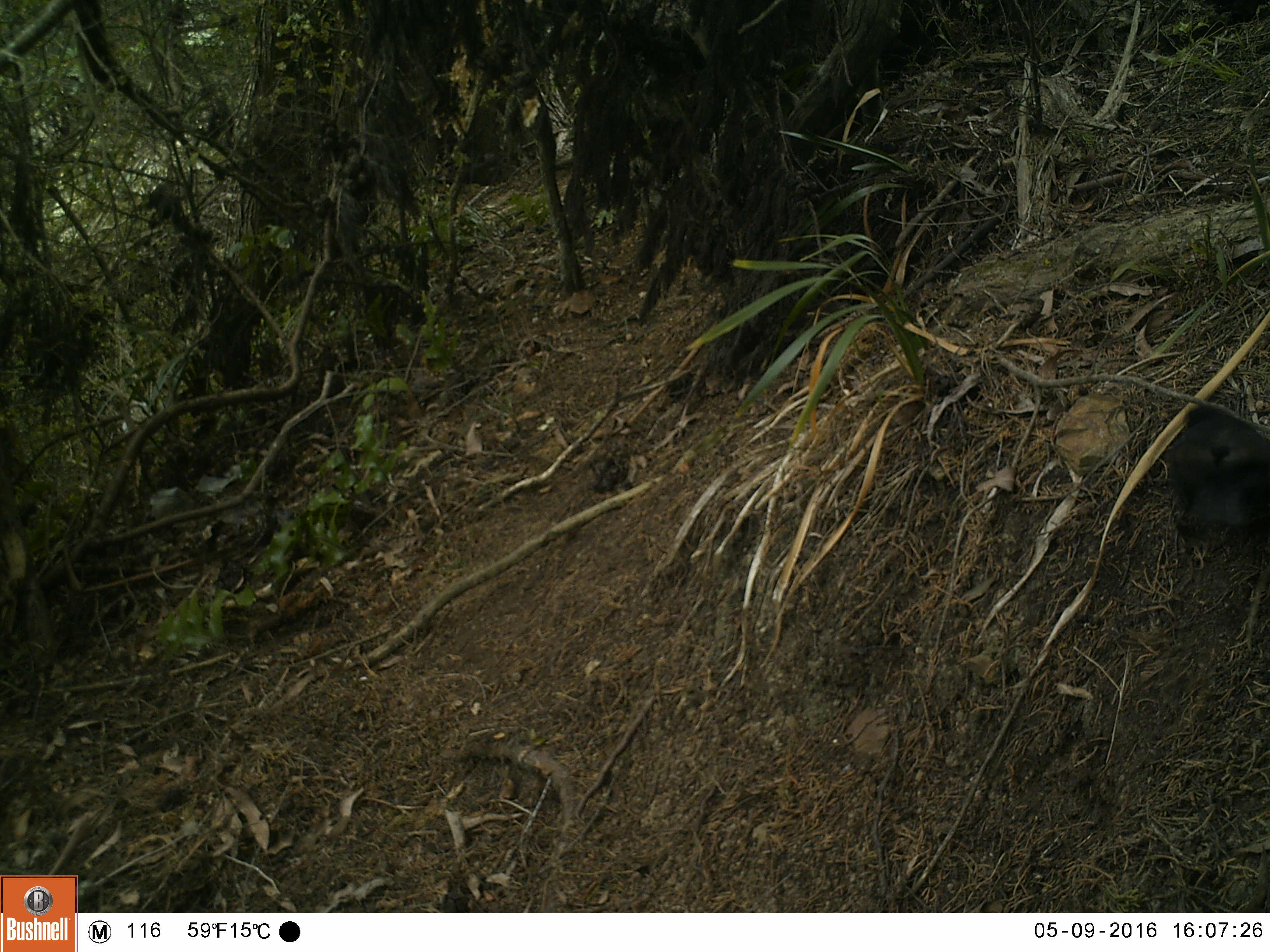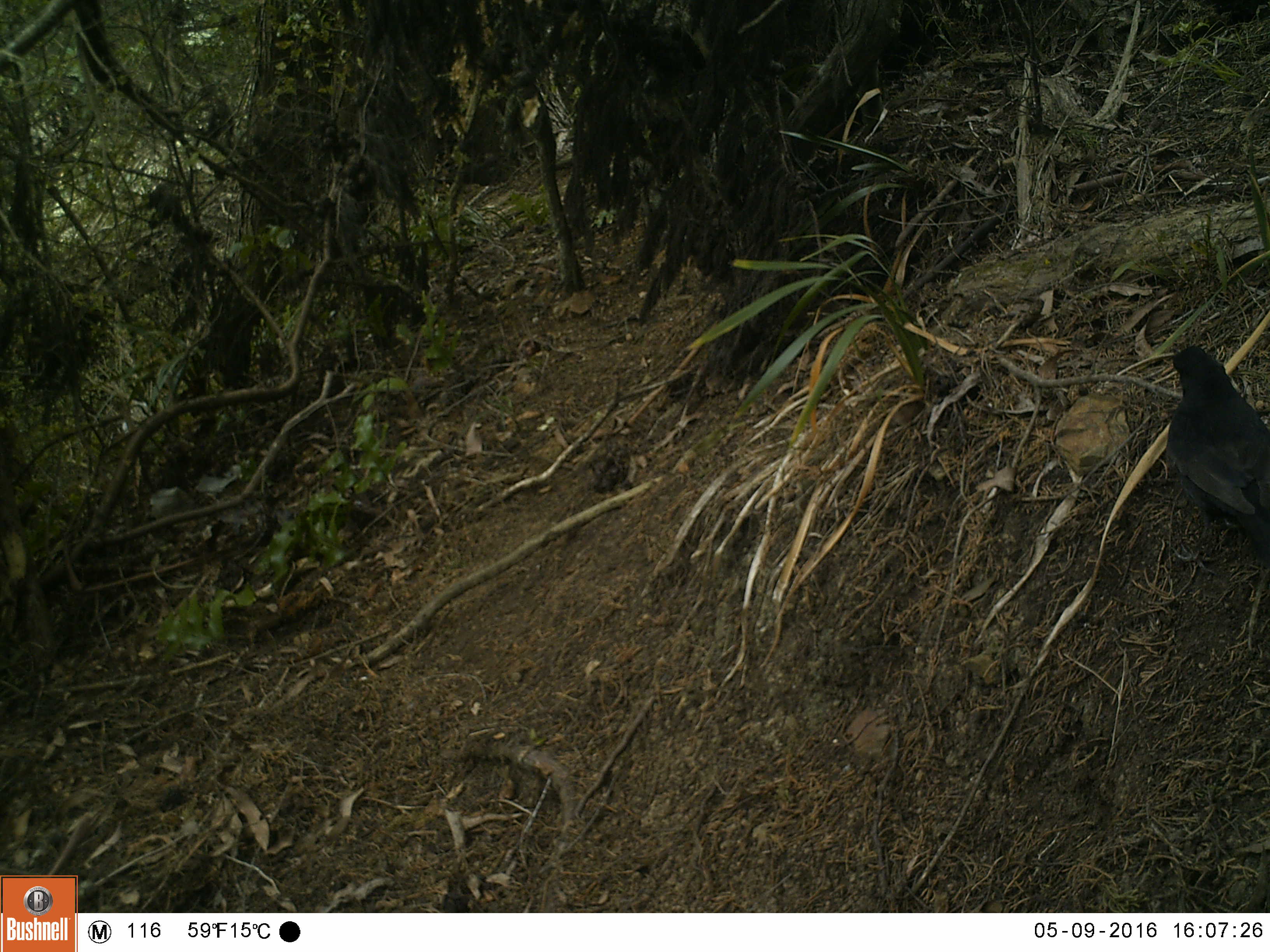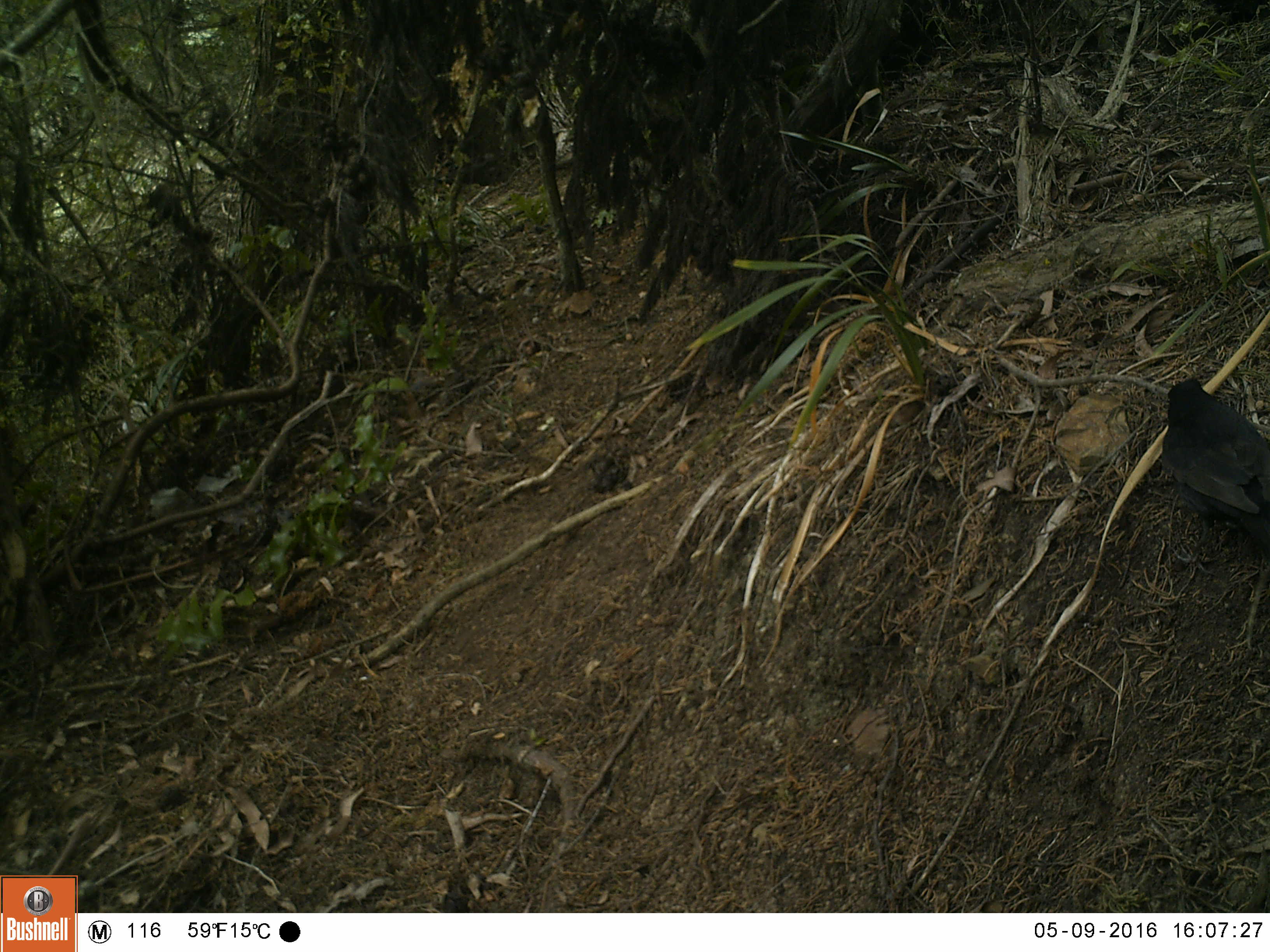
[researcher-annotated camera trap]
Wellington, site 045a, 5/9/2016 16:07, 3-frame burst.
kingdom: Animalia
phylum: Chordata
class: Aves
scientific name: Aves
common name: bird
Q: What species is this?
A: Bird (Aves).